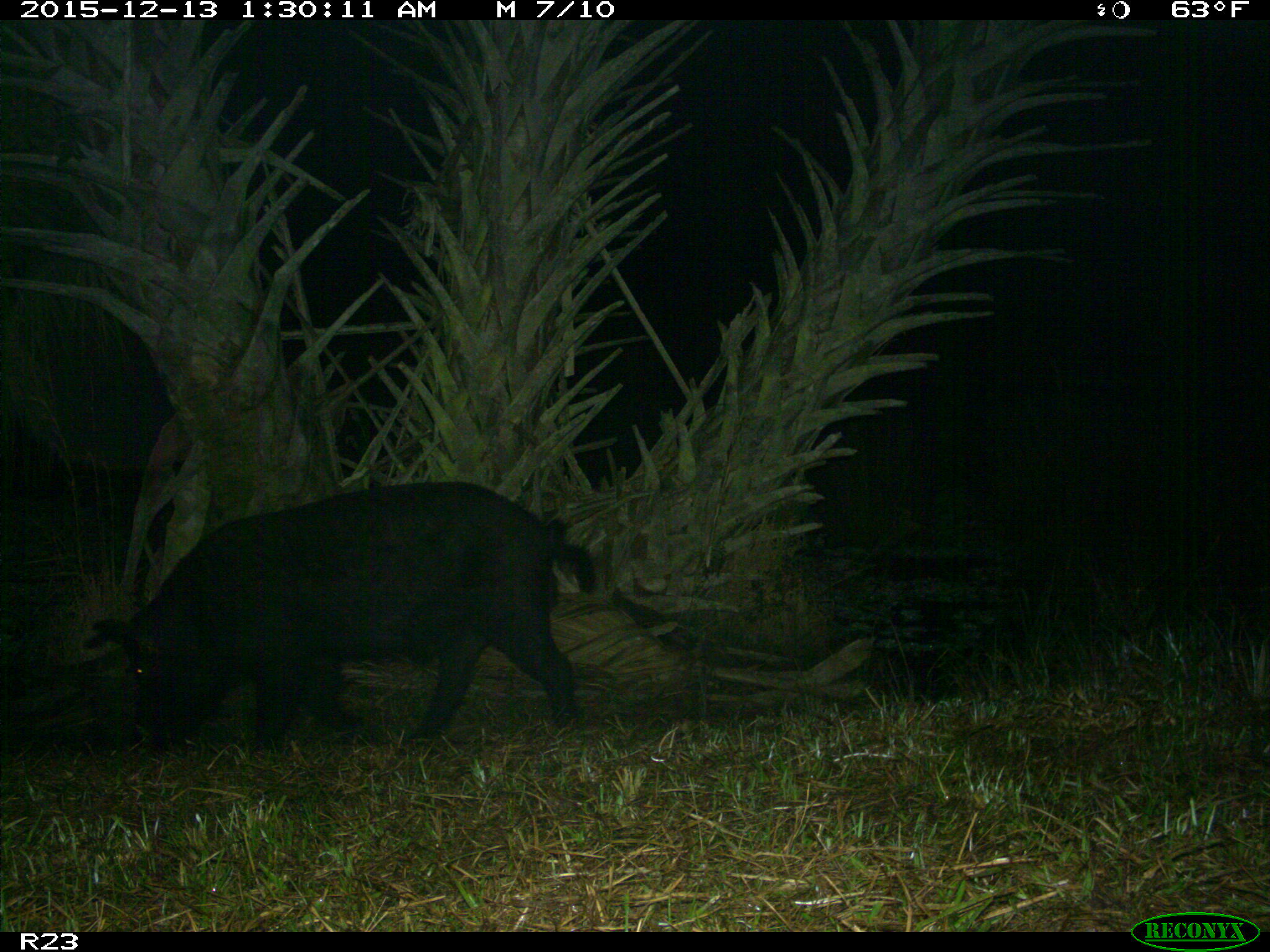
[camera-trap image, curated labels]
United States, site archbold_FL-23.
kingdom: Animalia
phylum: Chordata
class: Mammalia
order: Artiodactyla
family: Suidae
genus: Sus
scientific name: Sus scrofa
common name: wild boar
Sus scrofa (wild boar).